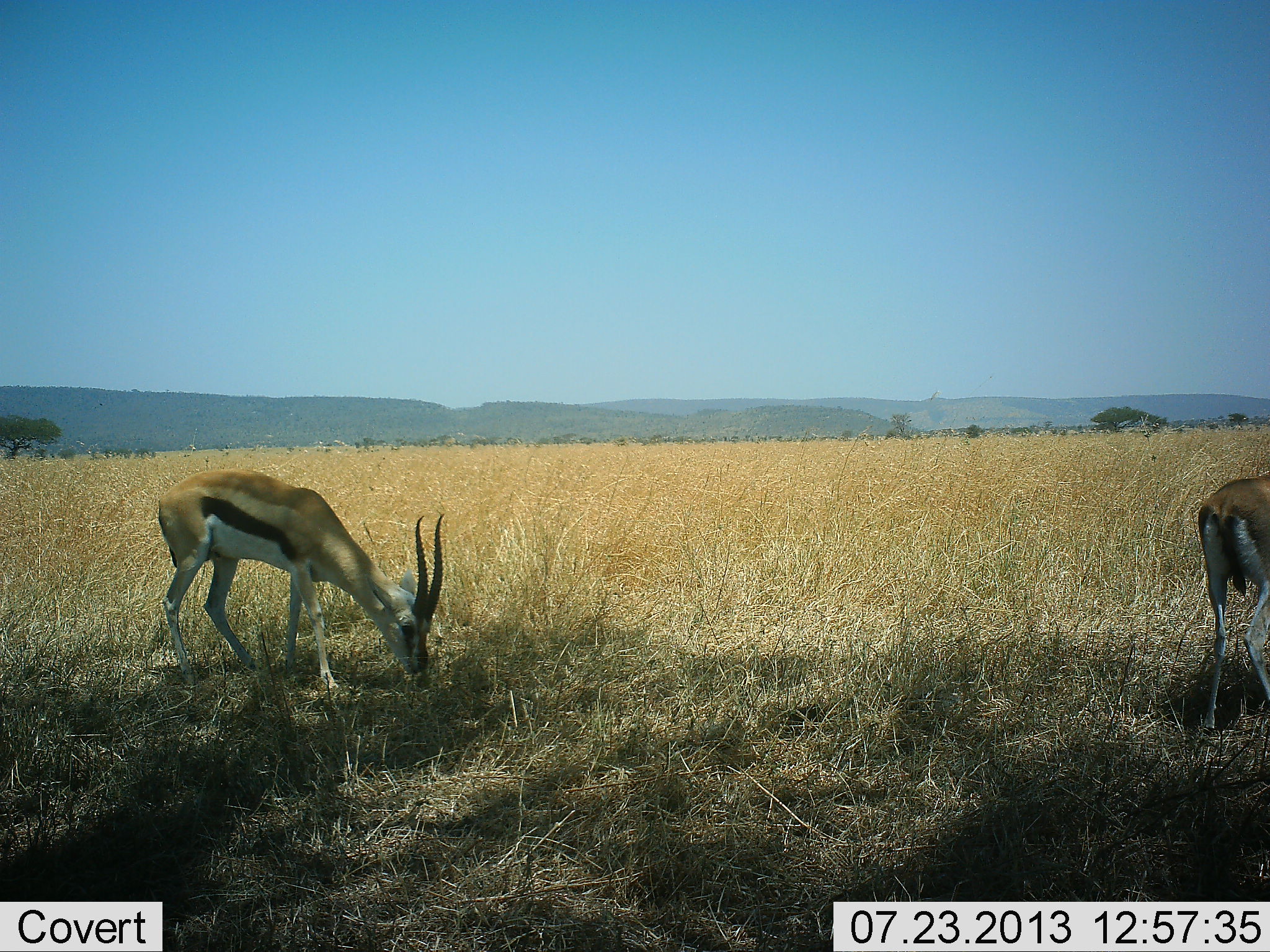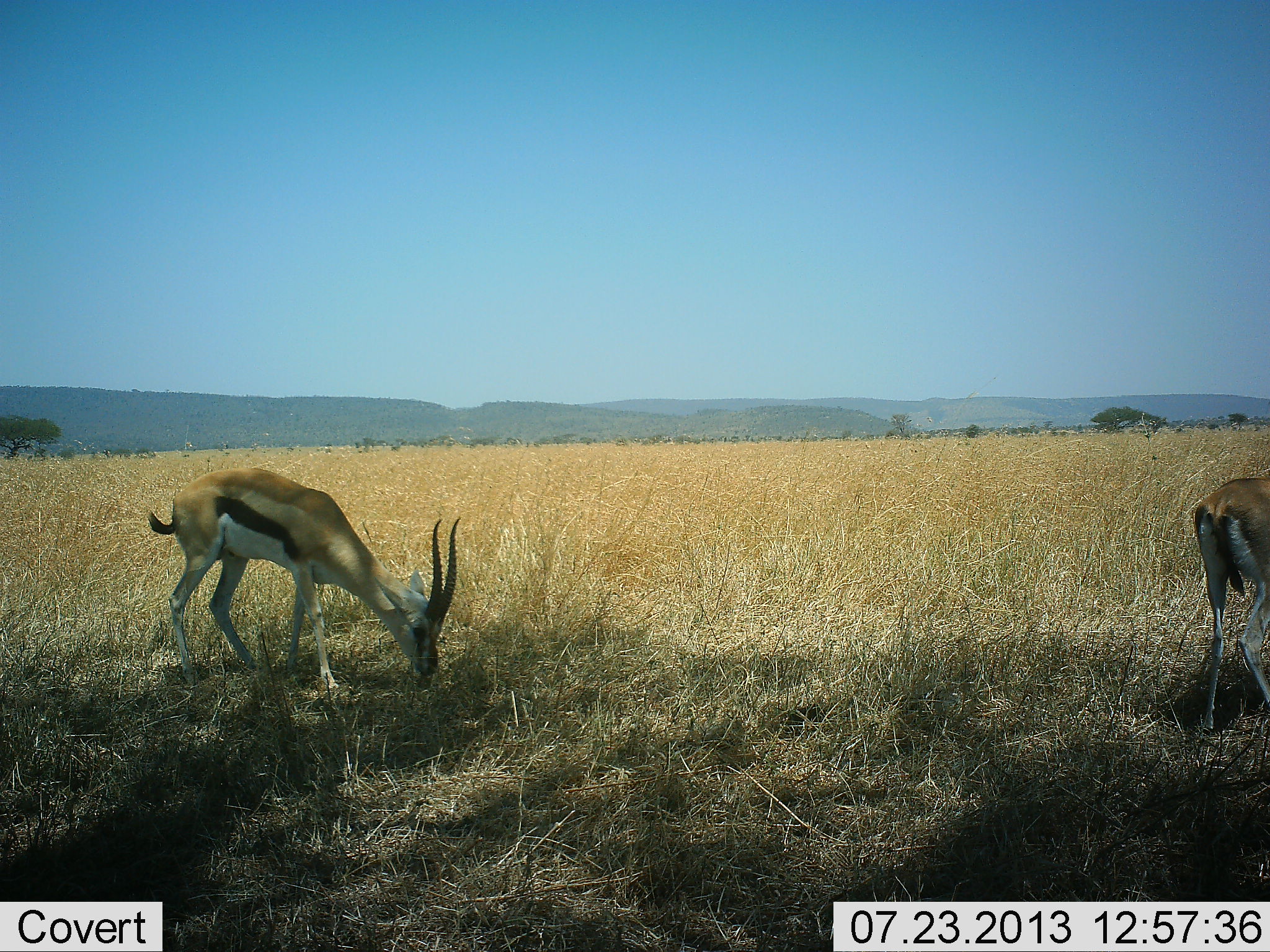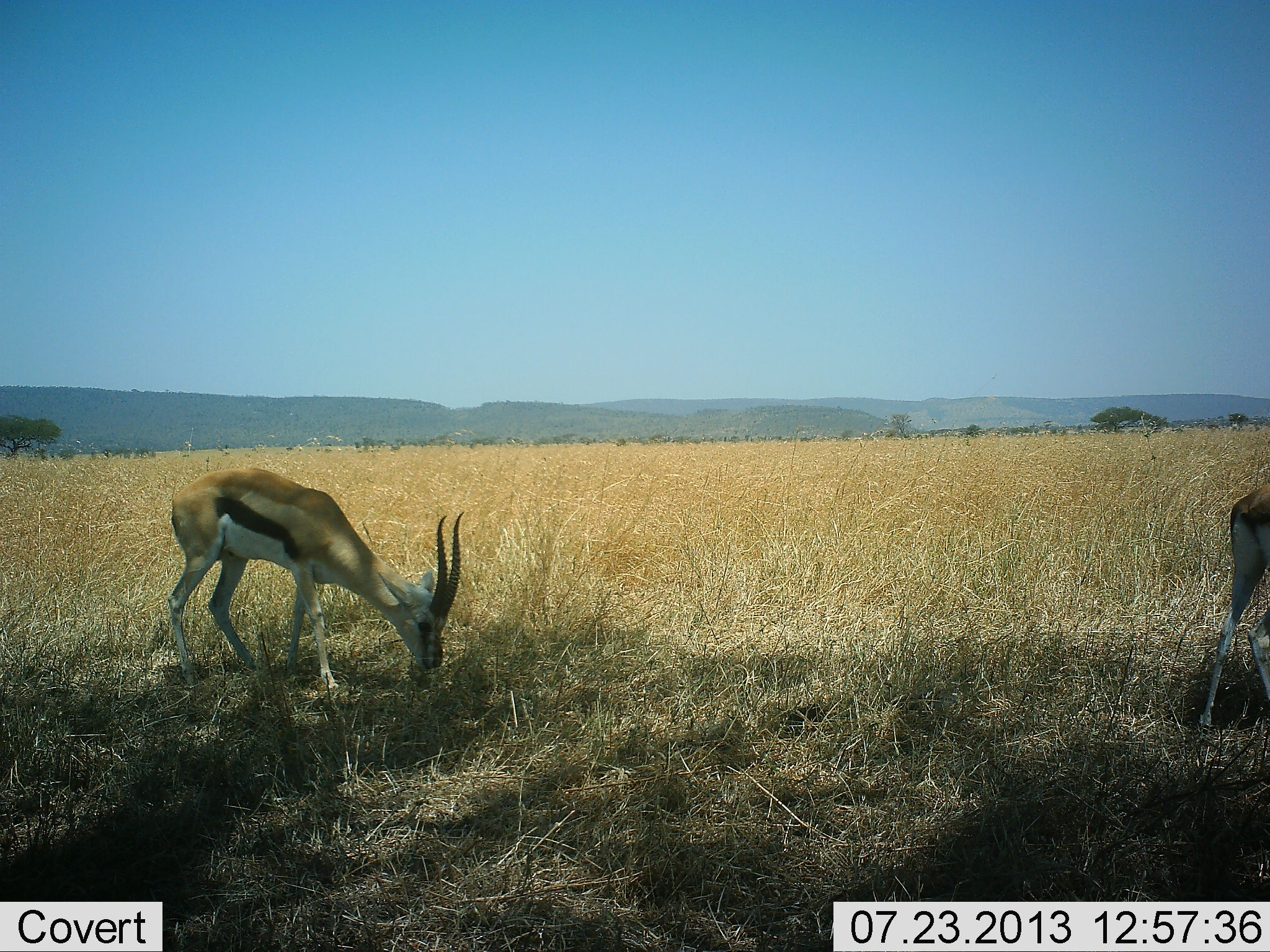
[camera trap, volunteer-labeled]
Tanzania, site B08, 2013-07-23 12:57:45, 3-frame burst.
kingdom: Animalia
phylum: Chordata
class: Mammalia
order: Artiodactyla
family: Bovidae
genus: Eudorcas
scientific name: Eudorcas thomsonii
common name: thomson's gazelle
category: gazellethomsons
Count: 2.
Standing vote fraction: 70%.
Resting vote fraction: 0%.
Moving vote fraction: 0%.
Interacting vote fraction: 0%.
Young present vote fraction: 0%.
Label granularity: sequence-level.